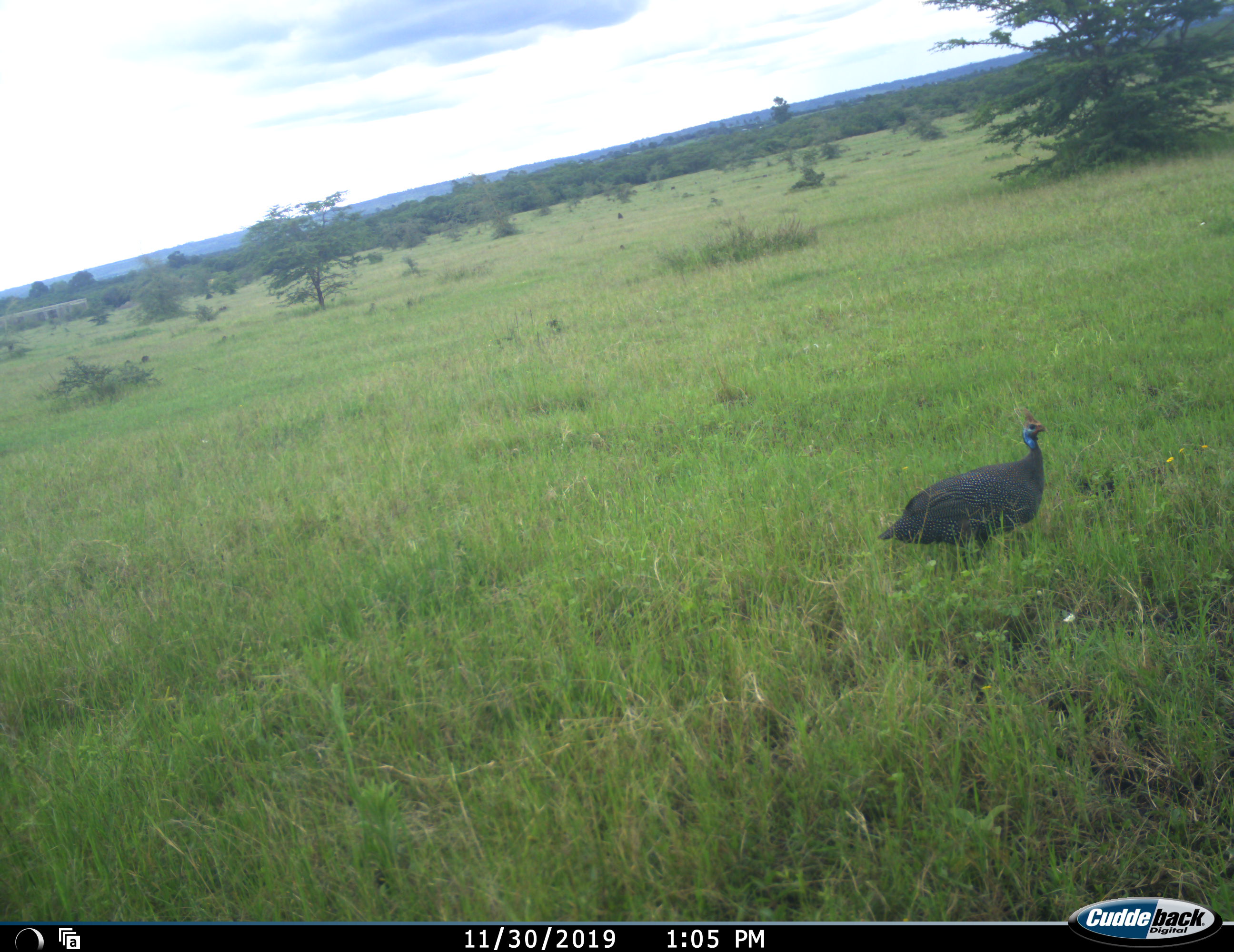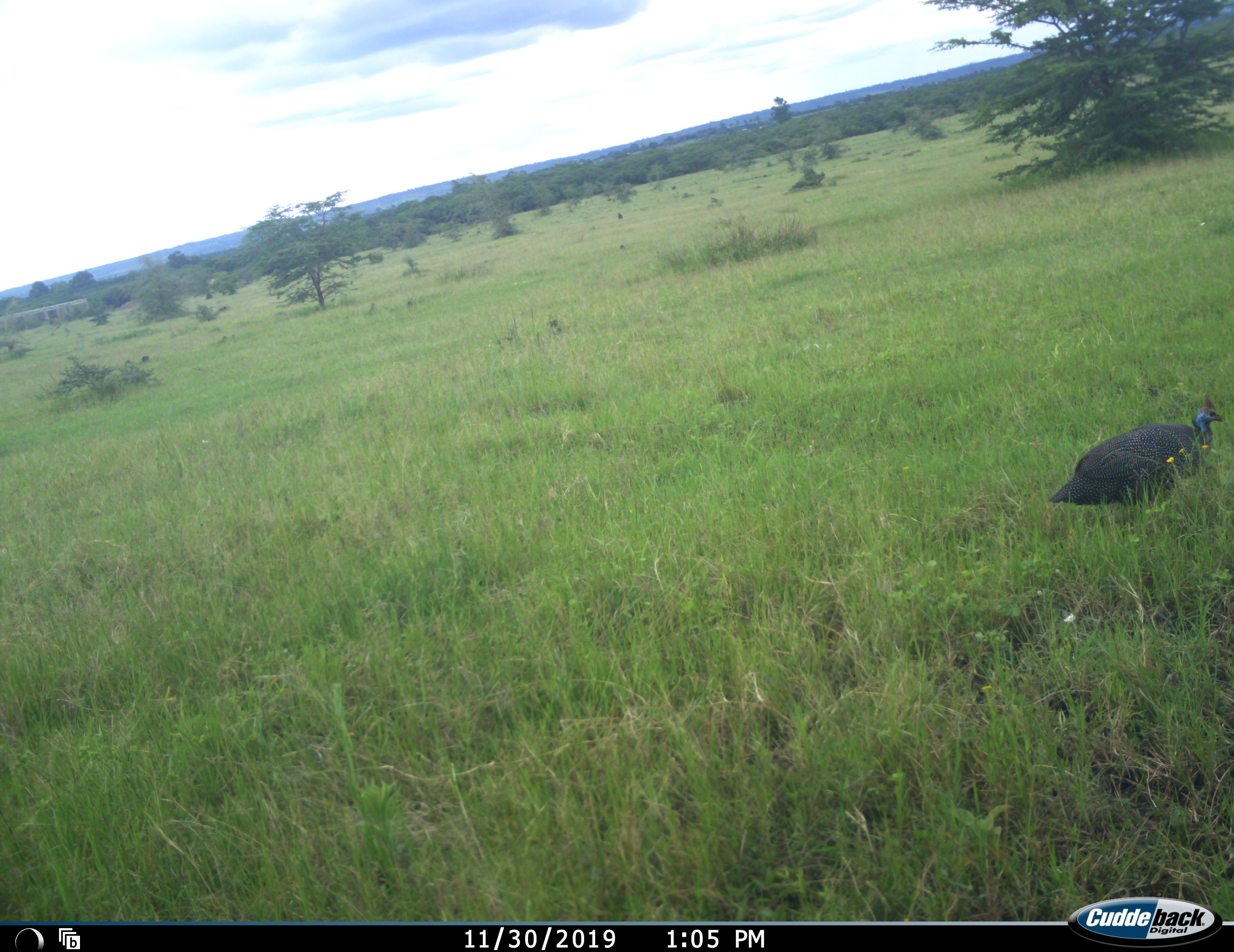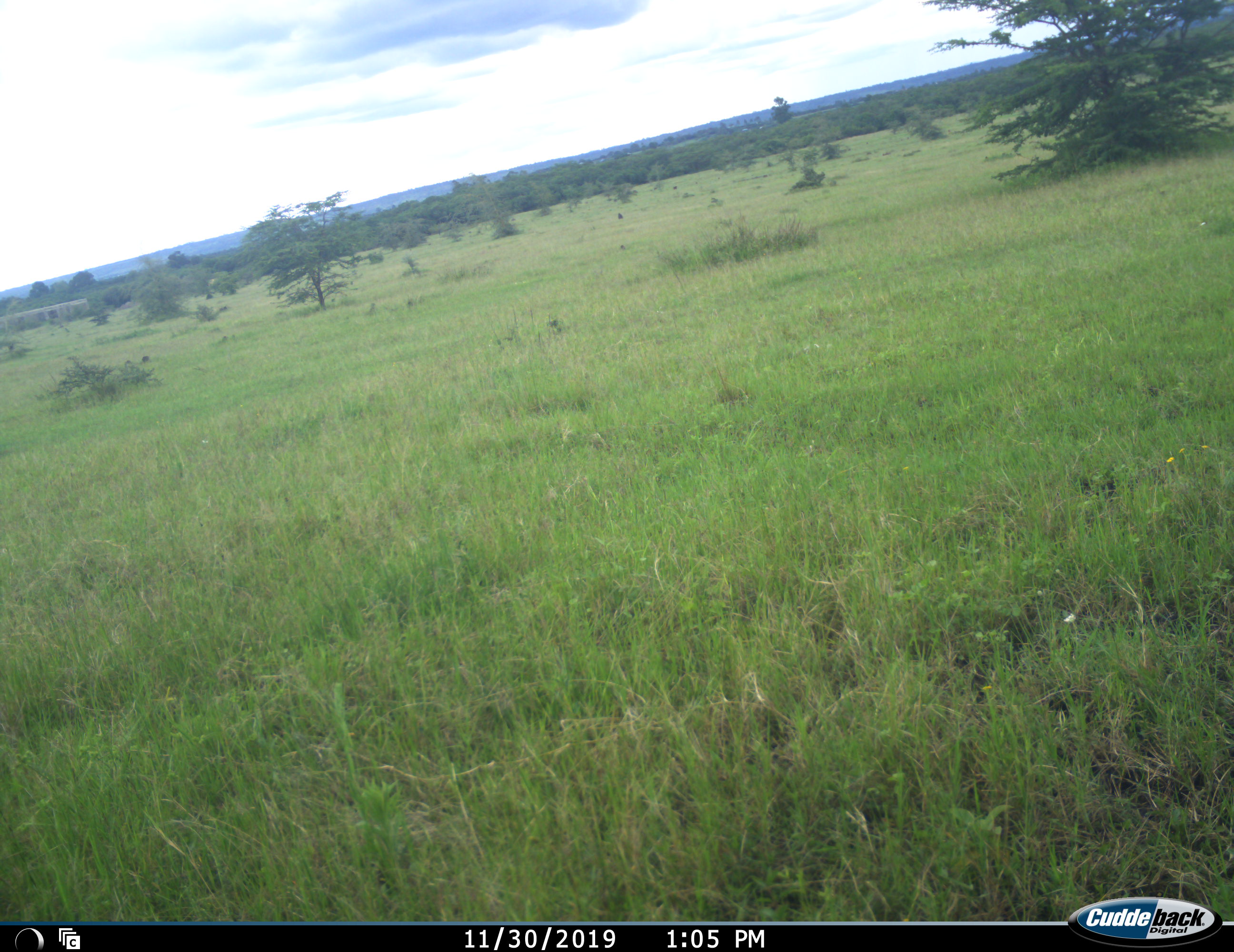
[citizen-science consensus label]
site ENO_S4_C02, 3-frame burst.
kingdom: Animalia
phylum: Chordata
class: Aves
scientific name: Aves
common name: bird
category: birdother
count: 1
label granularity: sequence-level